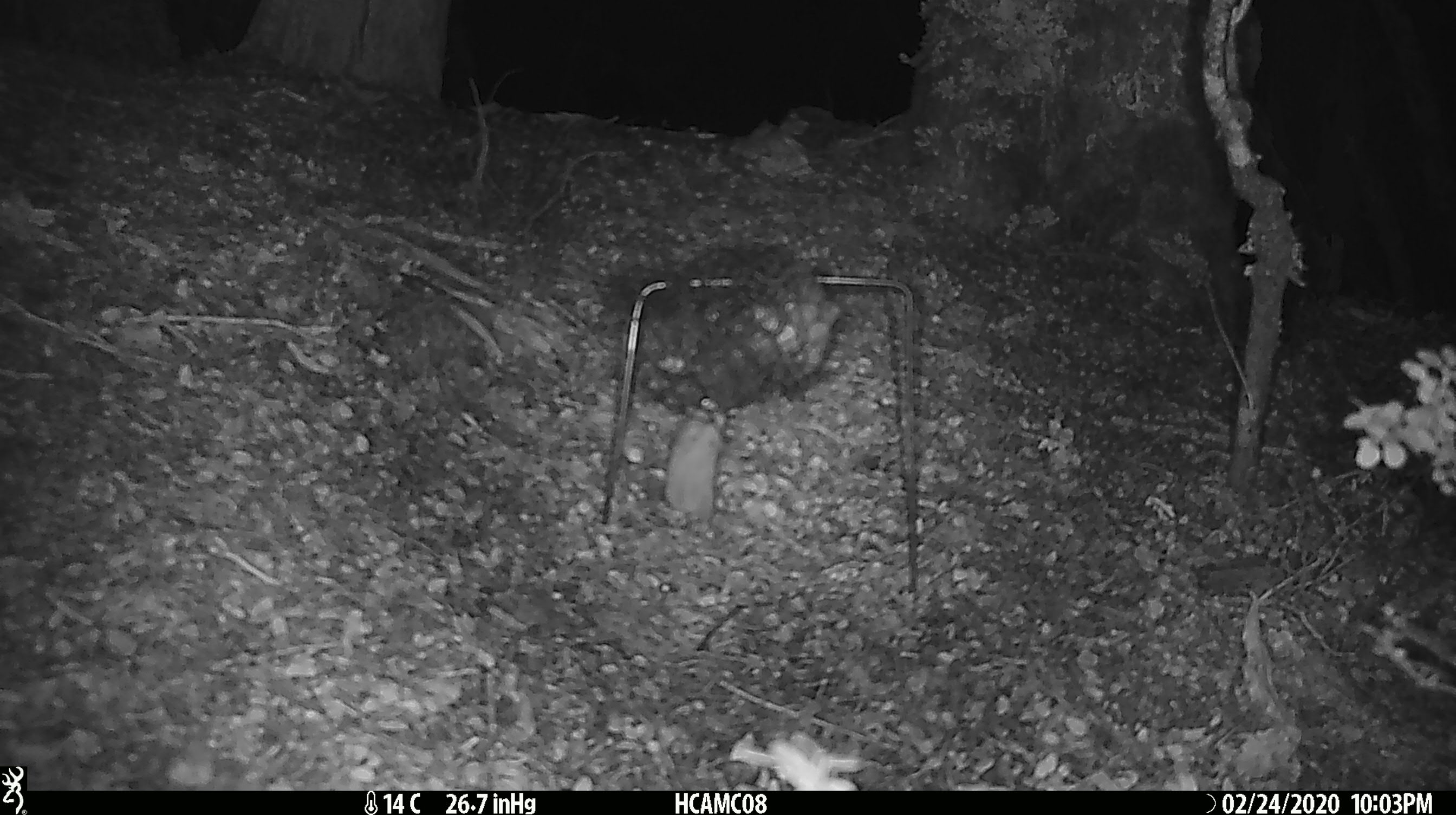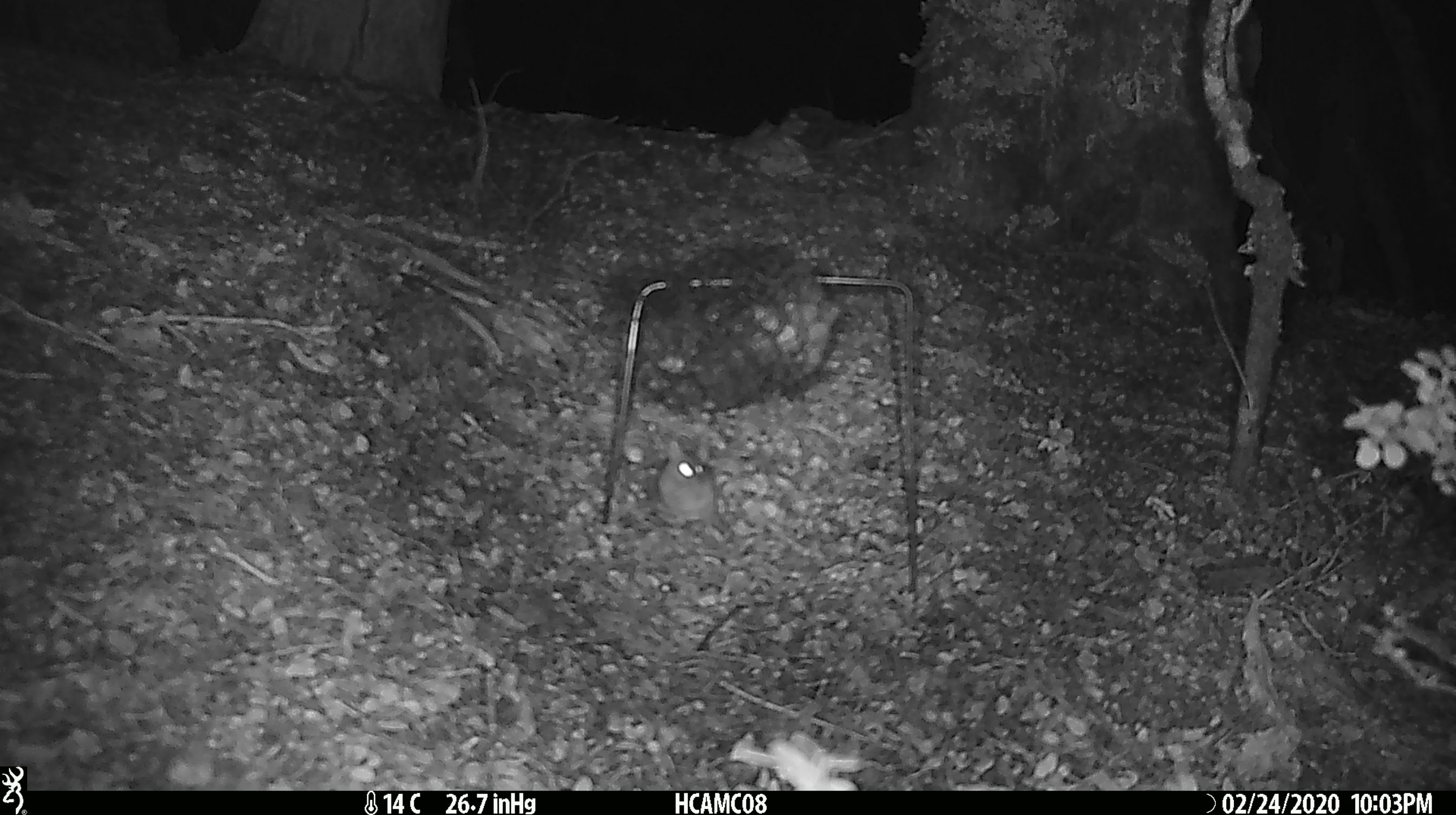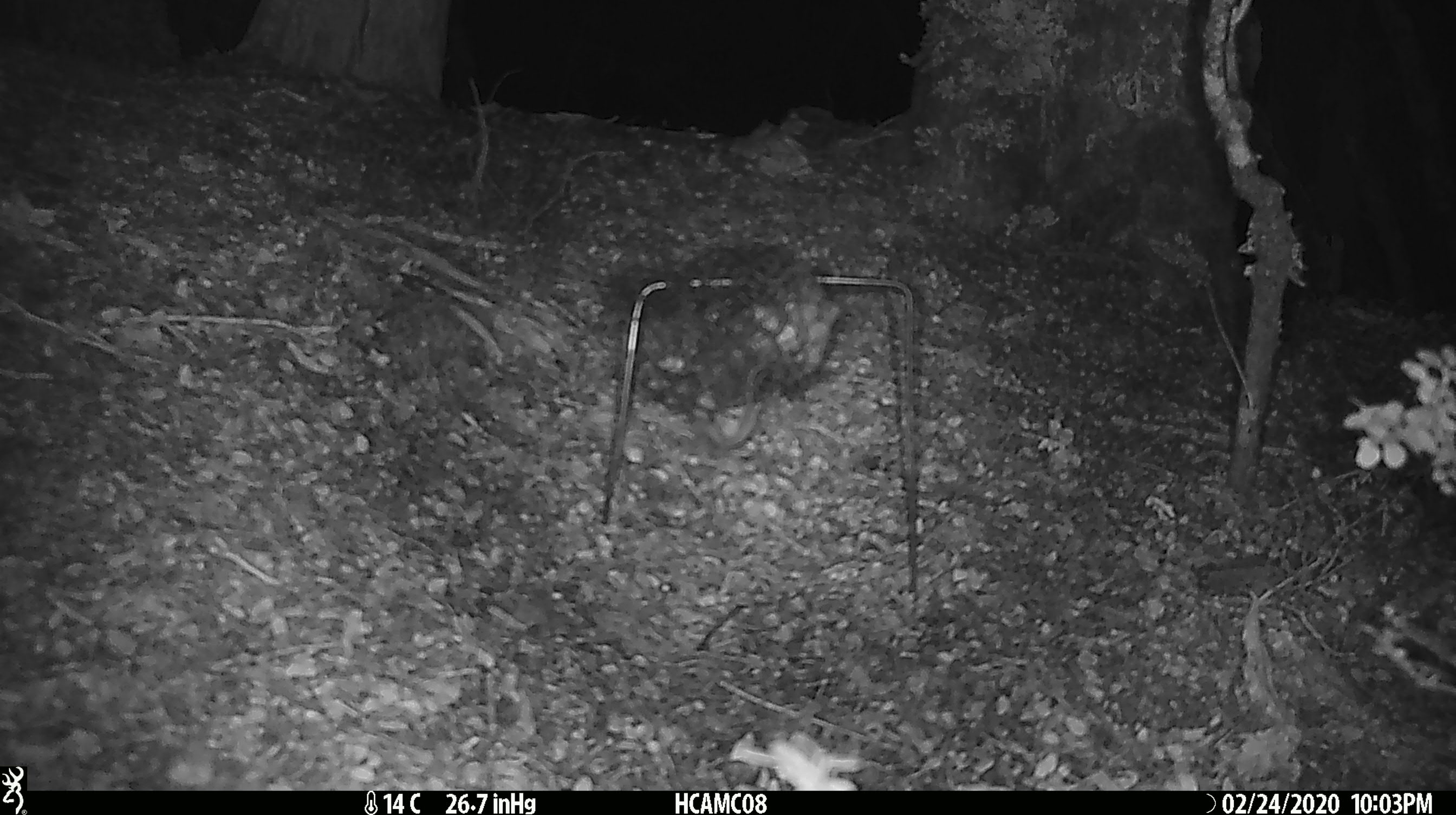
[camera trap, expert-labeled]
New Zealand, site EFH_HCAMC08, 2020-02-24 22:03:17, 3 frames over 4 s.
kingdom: Animalia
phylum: Chordata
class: Mammalia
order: Rodentia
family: Muridae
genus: Mus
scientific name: Mus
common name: mouse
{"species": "mouse (Mus)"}